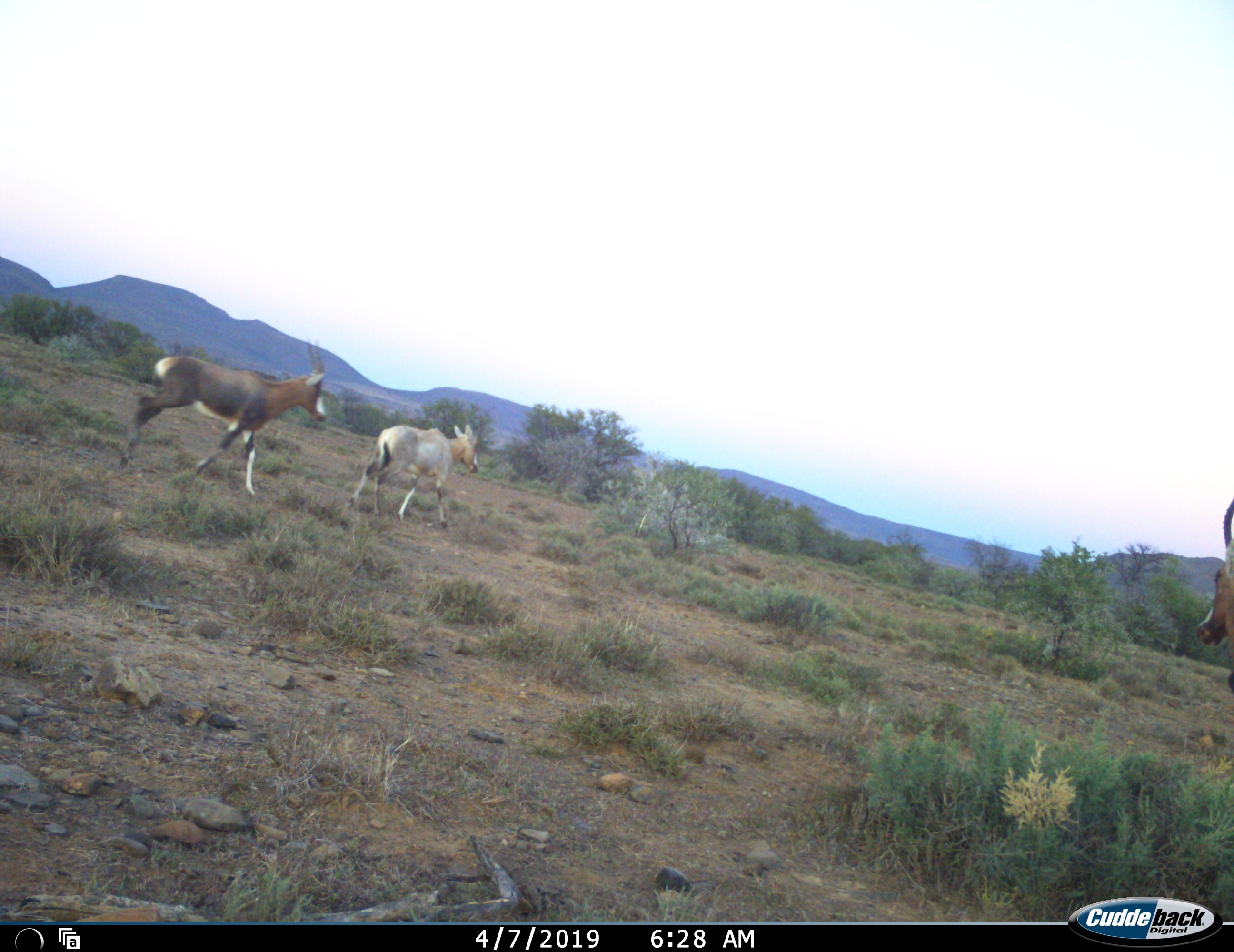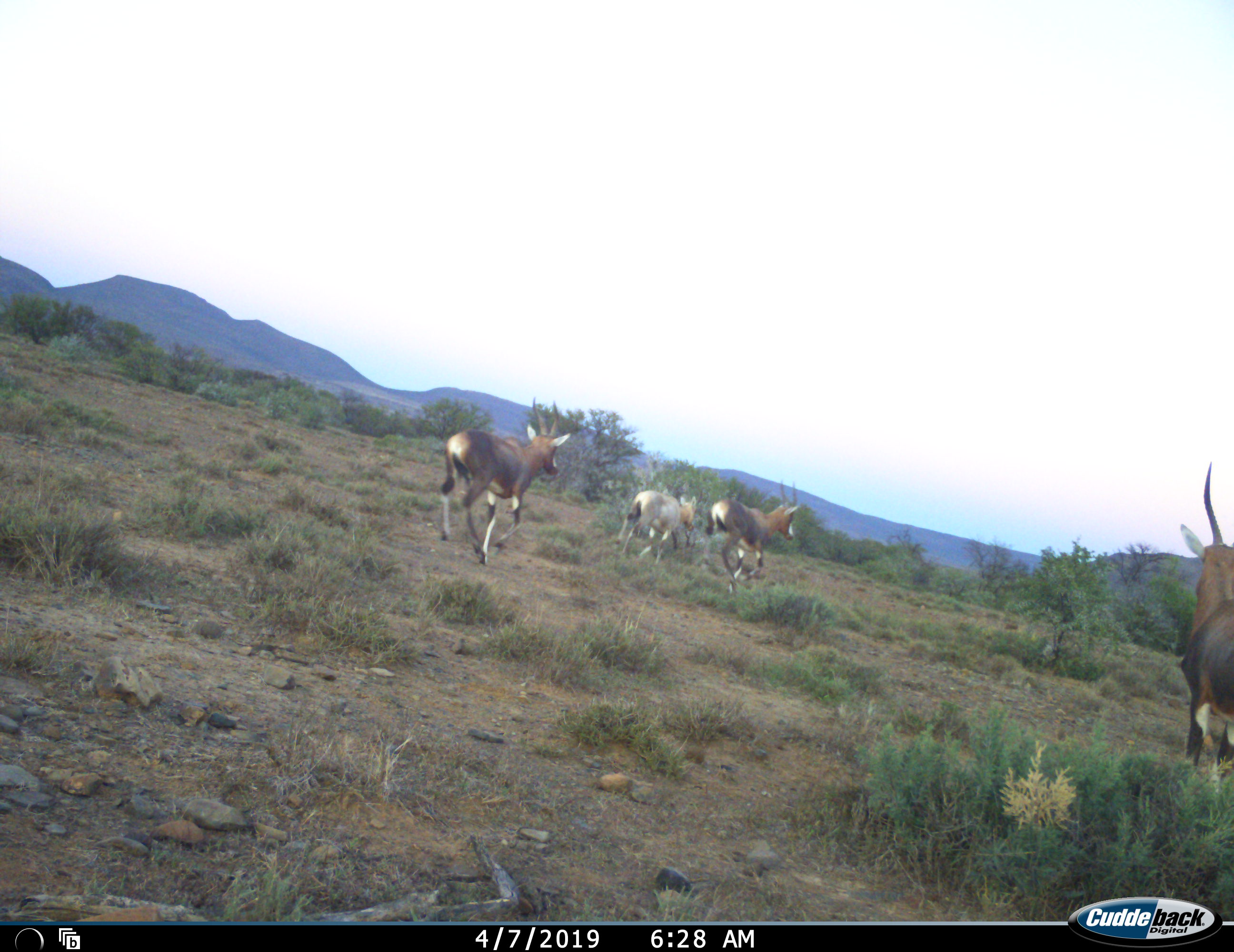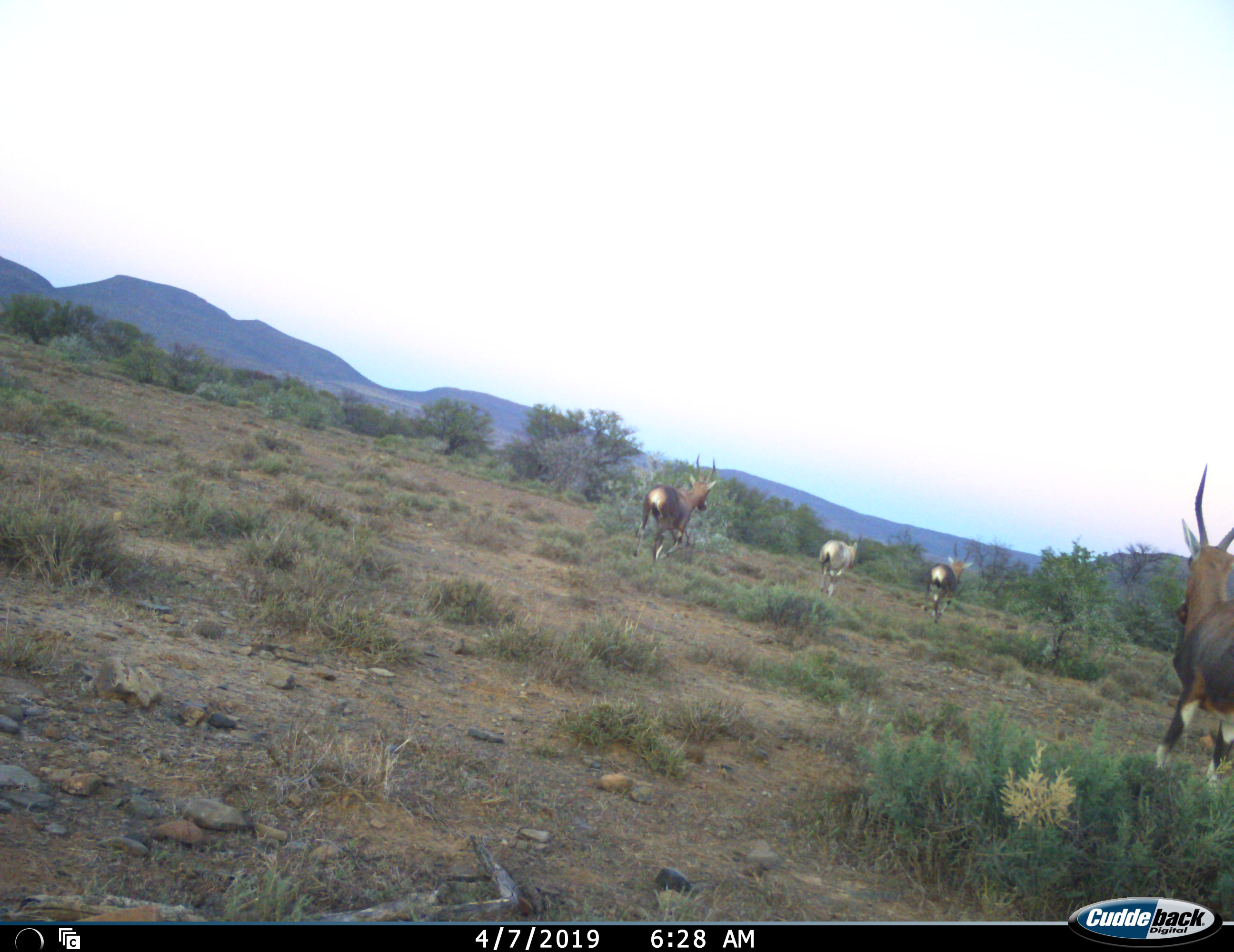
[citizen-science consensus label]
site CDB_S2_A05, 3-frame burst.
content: unidentified animal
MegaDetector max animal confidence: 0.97